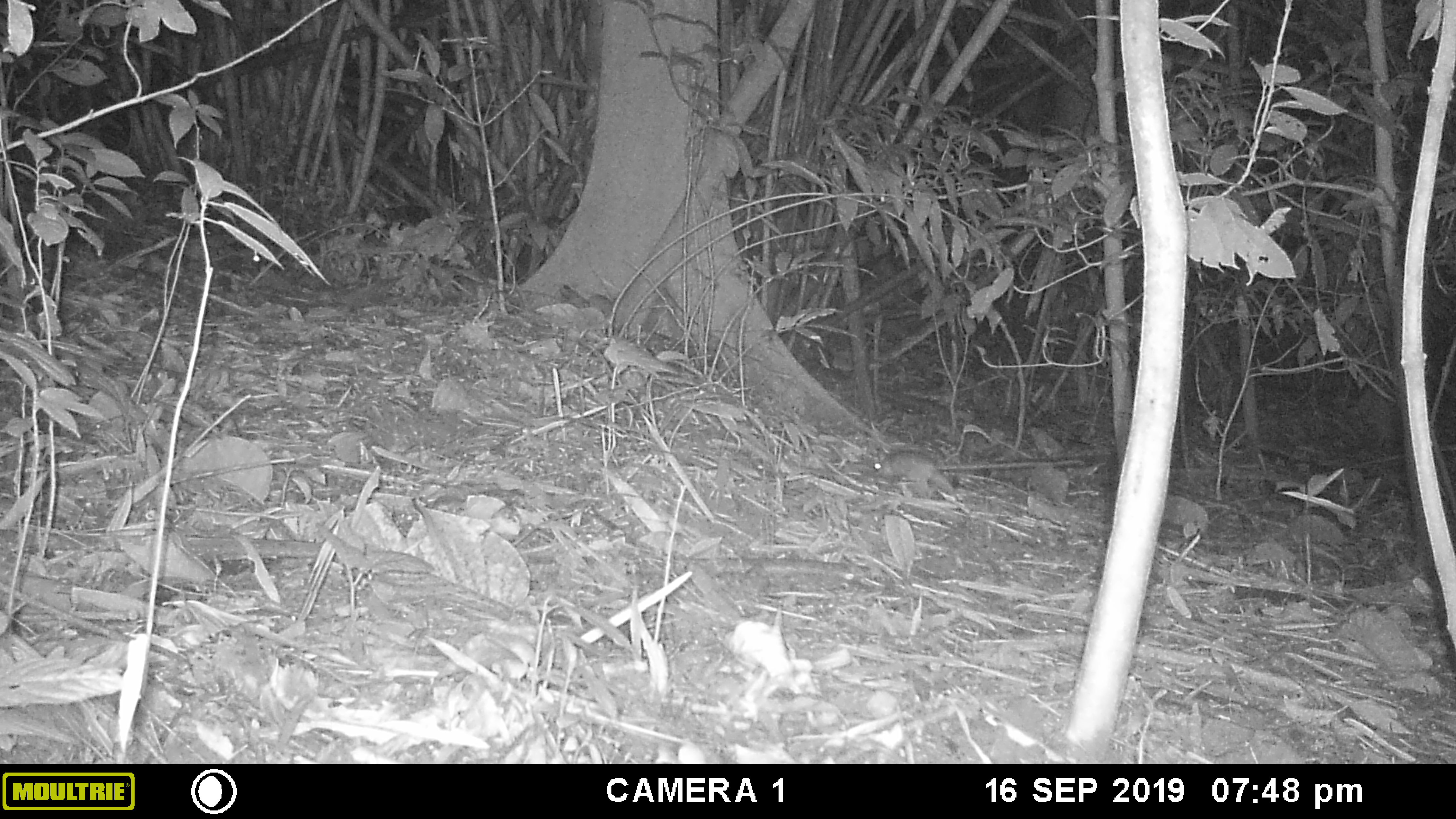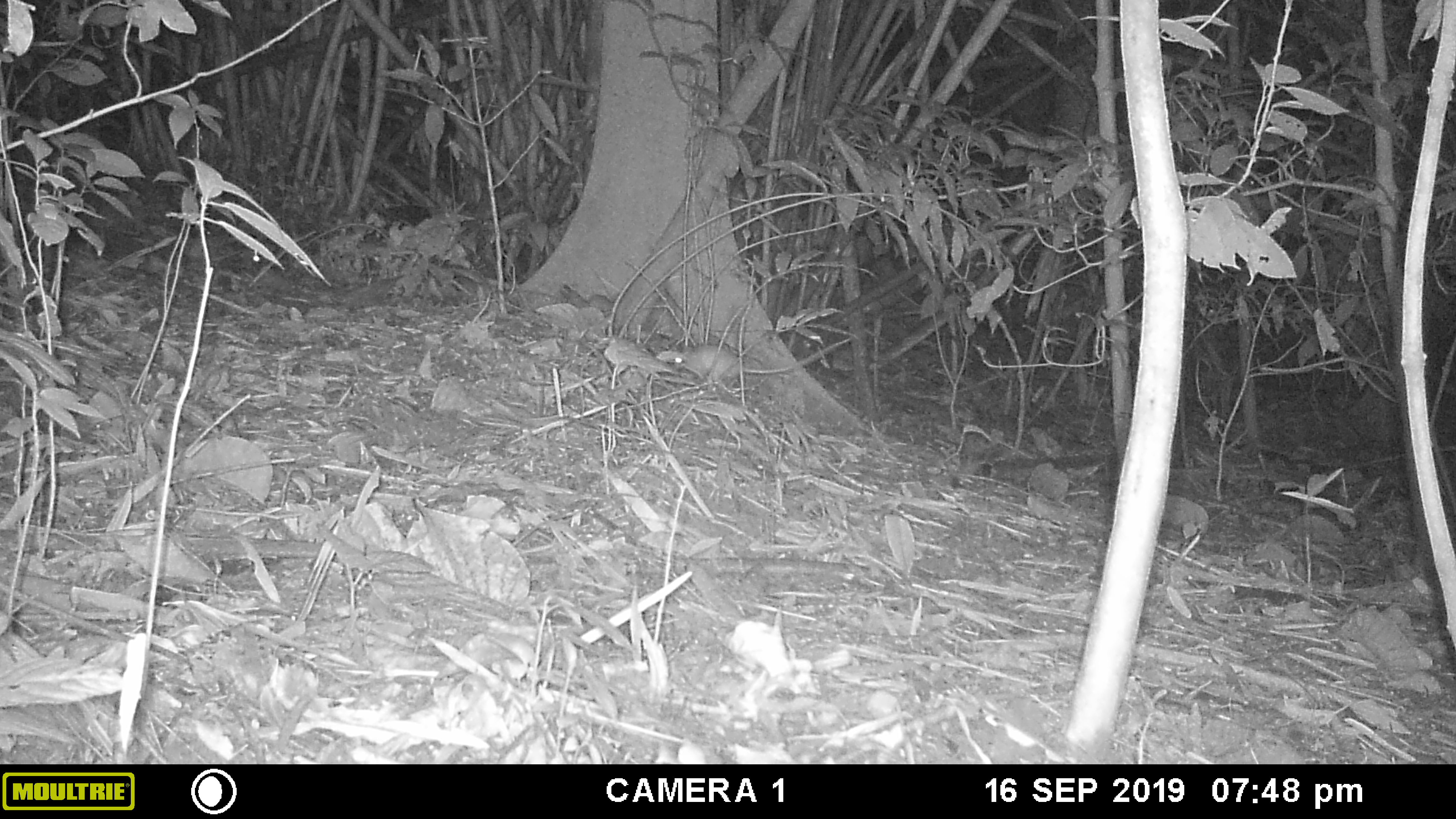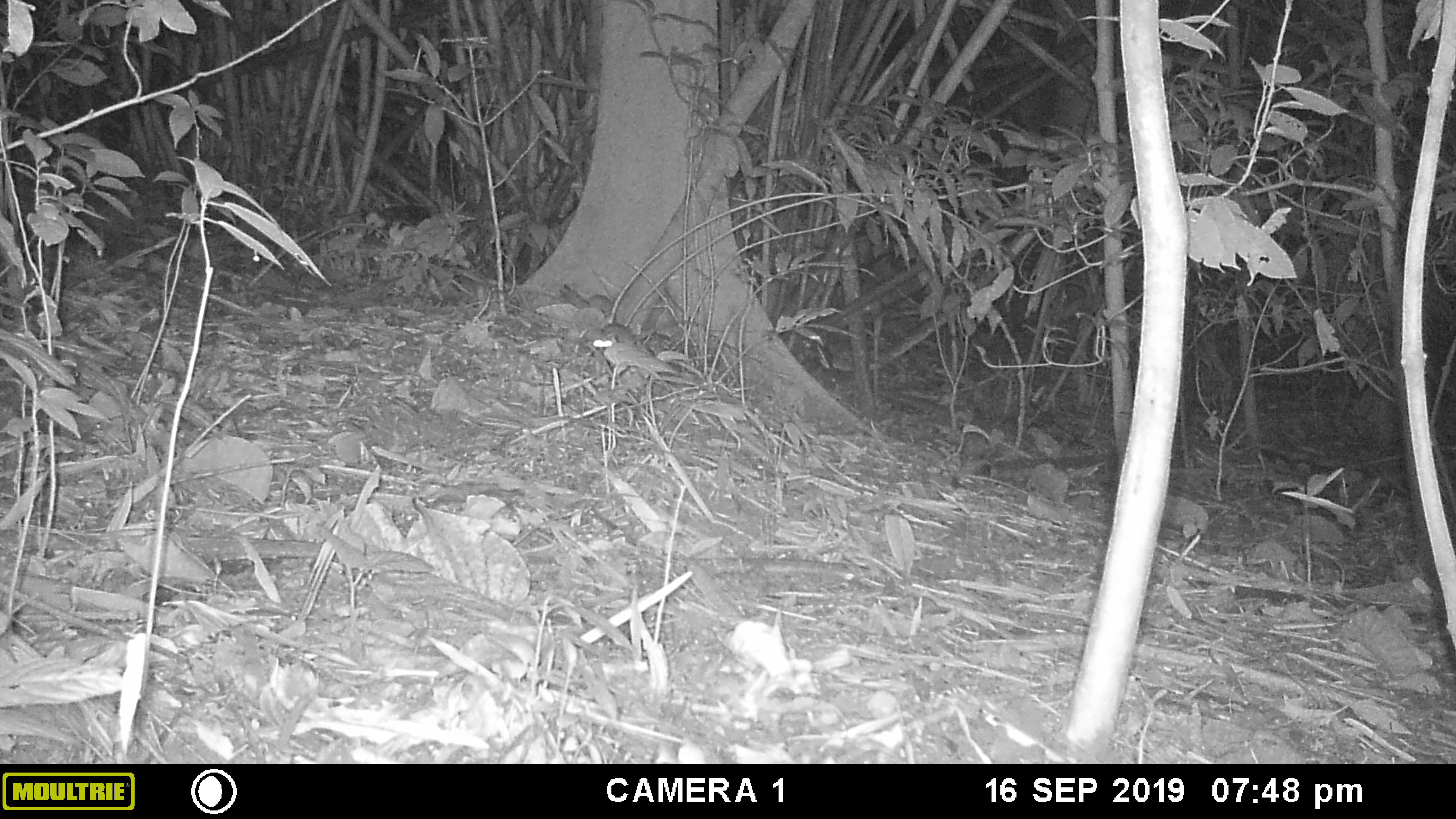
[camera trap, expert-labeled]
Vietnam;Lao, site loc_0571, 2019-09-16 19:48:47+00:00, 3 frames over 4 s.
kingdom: Animalia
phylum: Chordata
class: Mammalia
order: Rodentia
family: Muridae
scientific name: Muridae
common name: old-world mice and rats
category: unidentified murid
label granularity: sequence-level